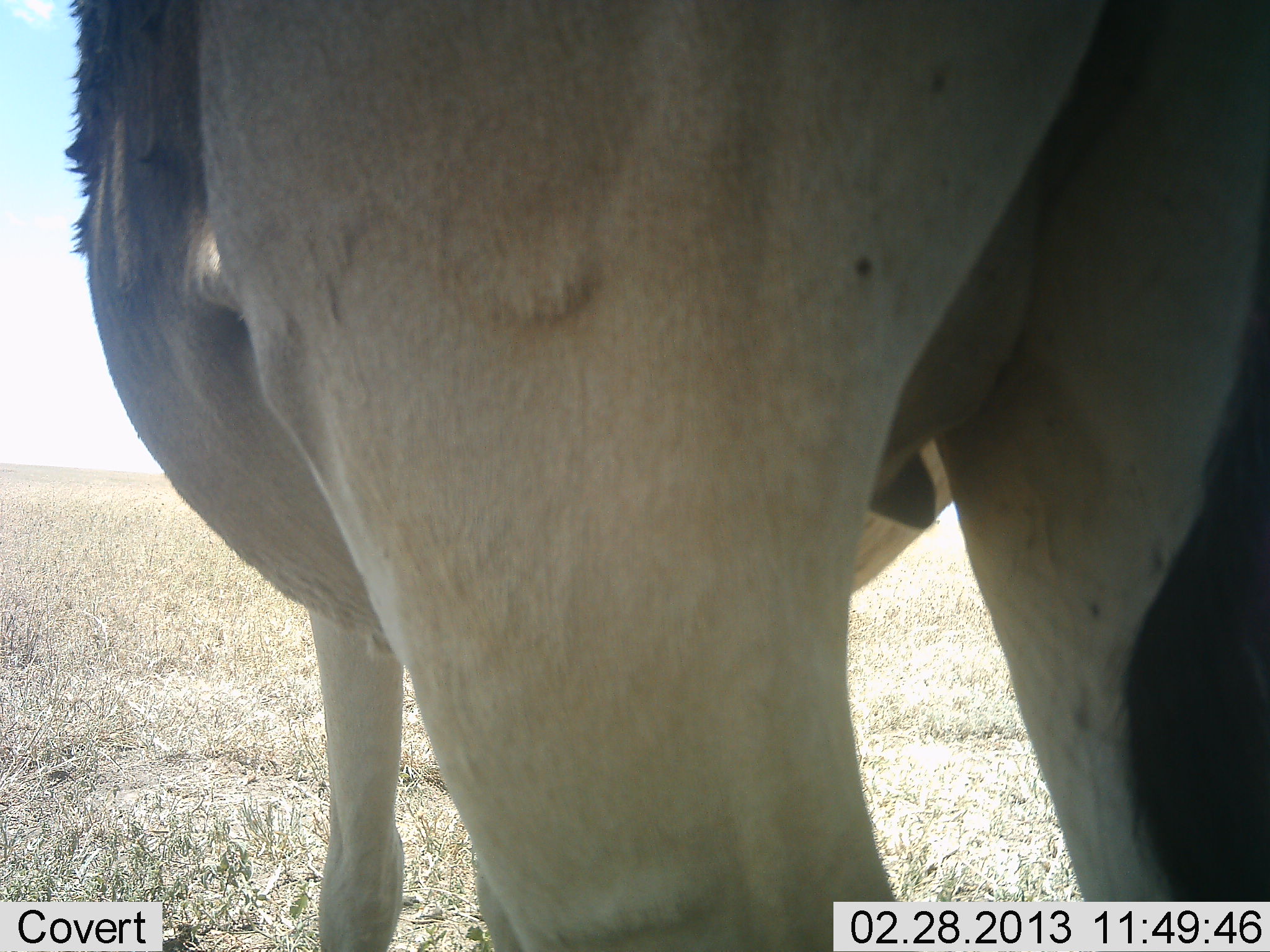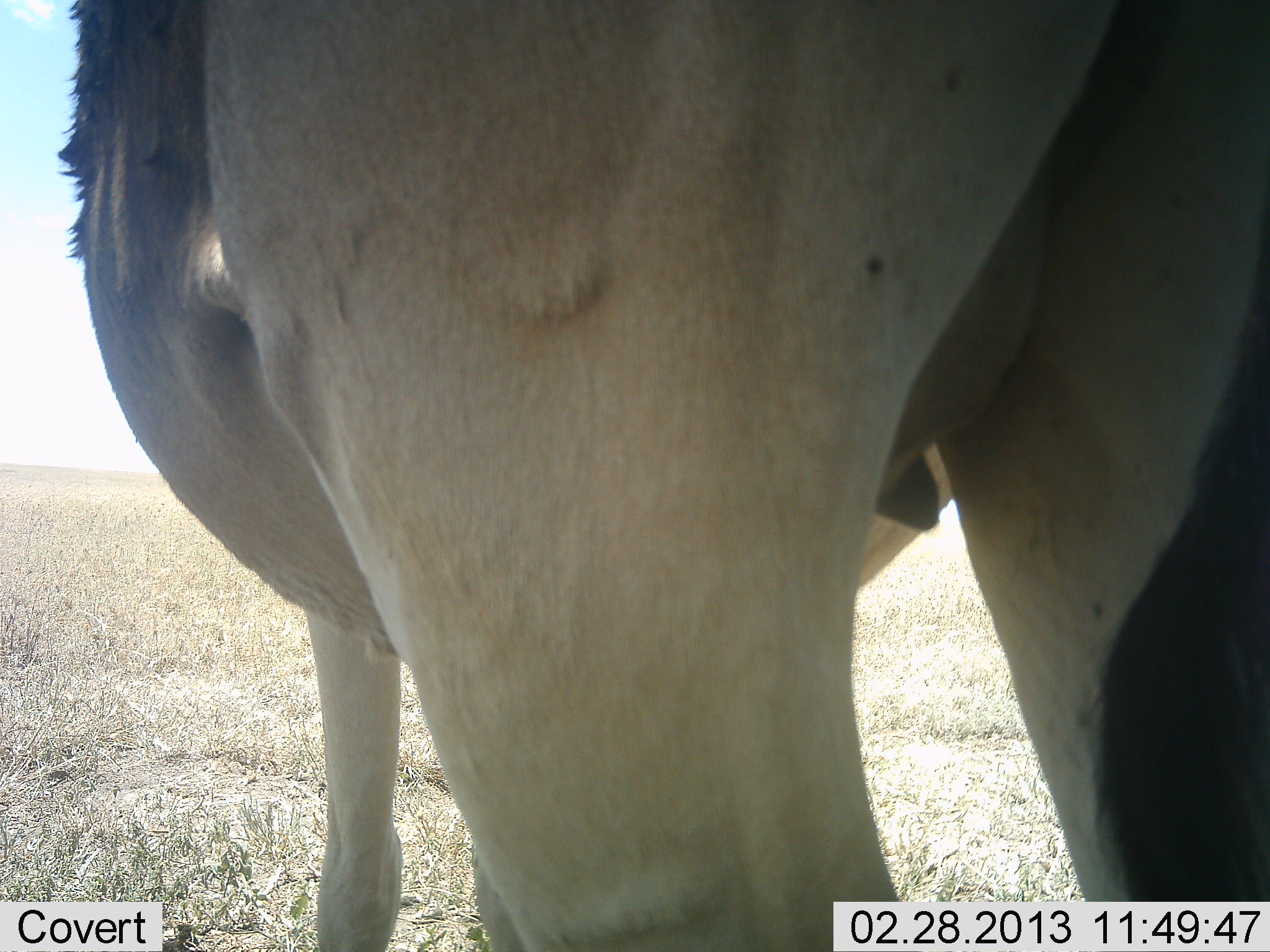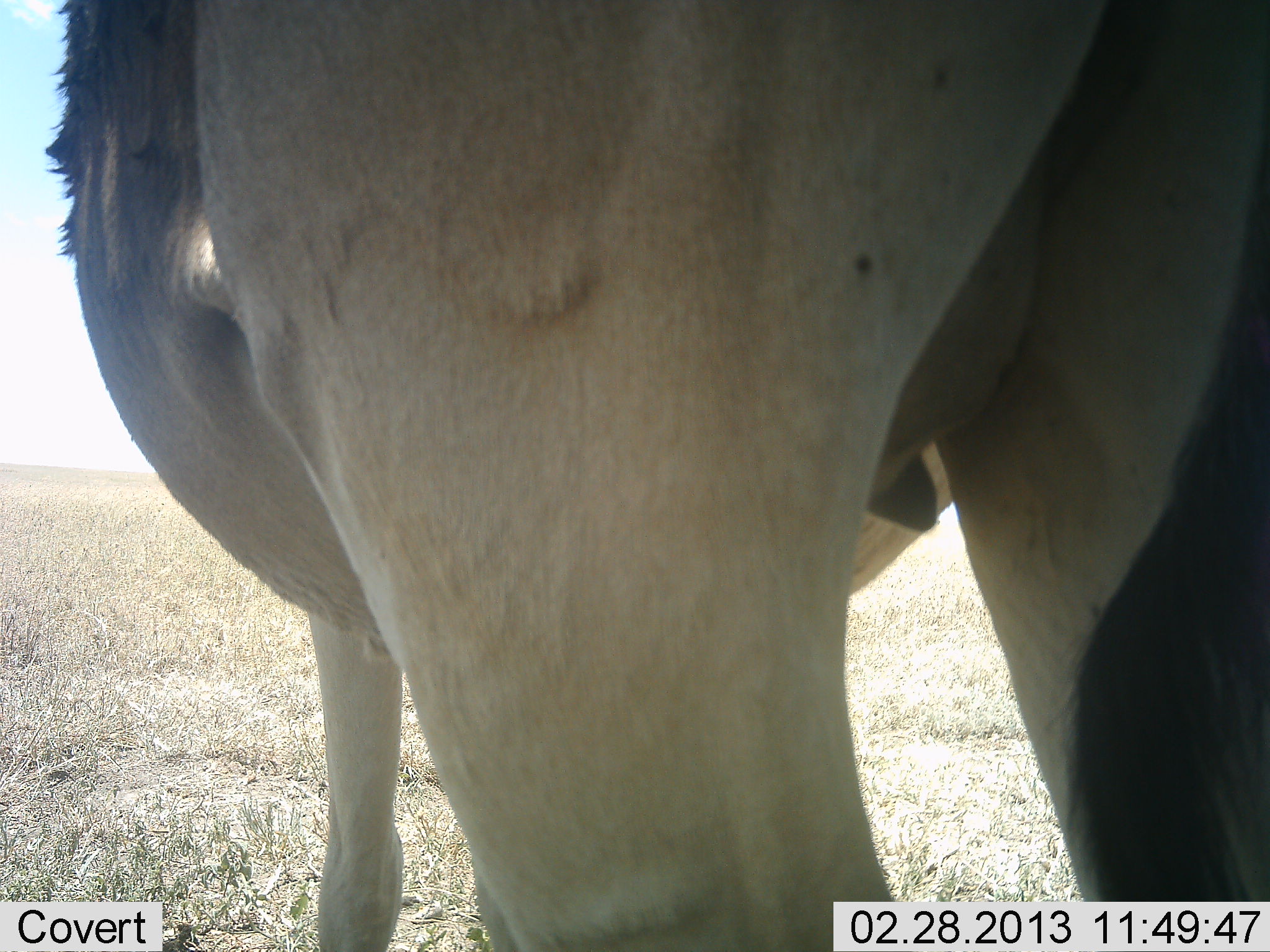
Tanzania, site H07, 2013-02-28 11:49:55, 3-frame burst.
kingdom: Animalia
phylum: Chordata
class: Mammalia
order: Artiodactyla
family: Bovidae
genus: Alcelaphus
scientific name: Alcelaphus buselaphus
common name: hartebeest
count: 1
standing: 100%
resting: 0%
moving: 0%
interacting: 0%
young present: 0%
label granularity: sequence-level